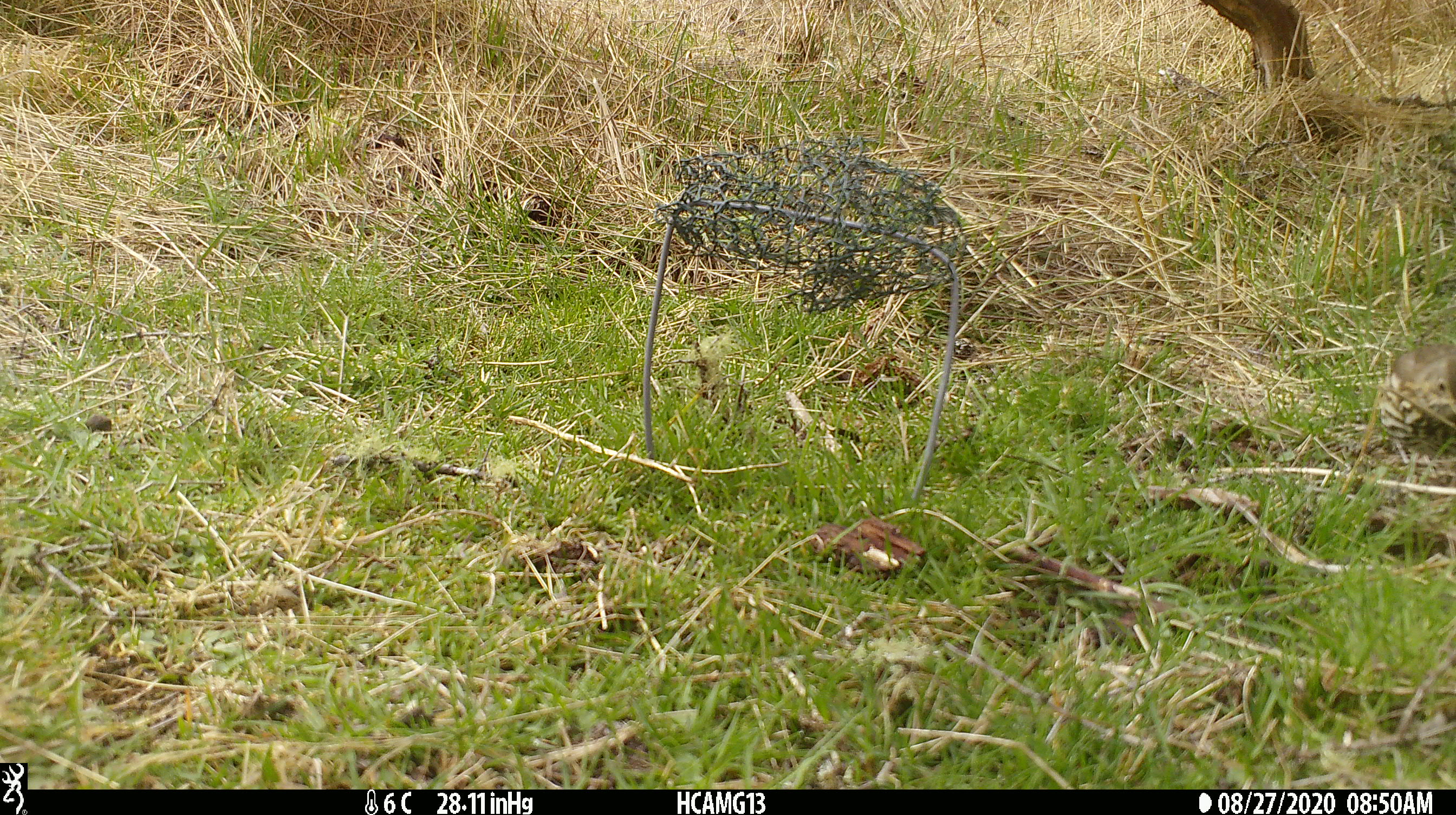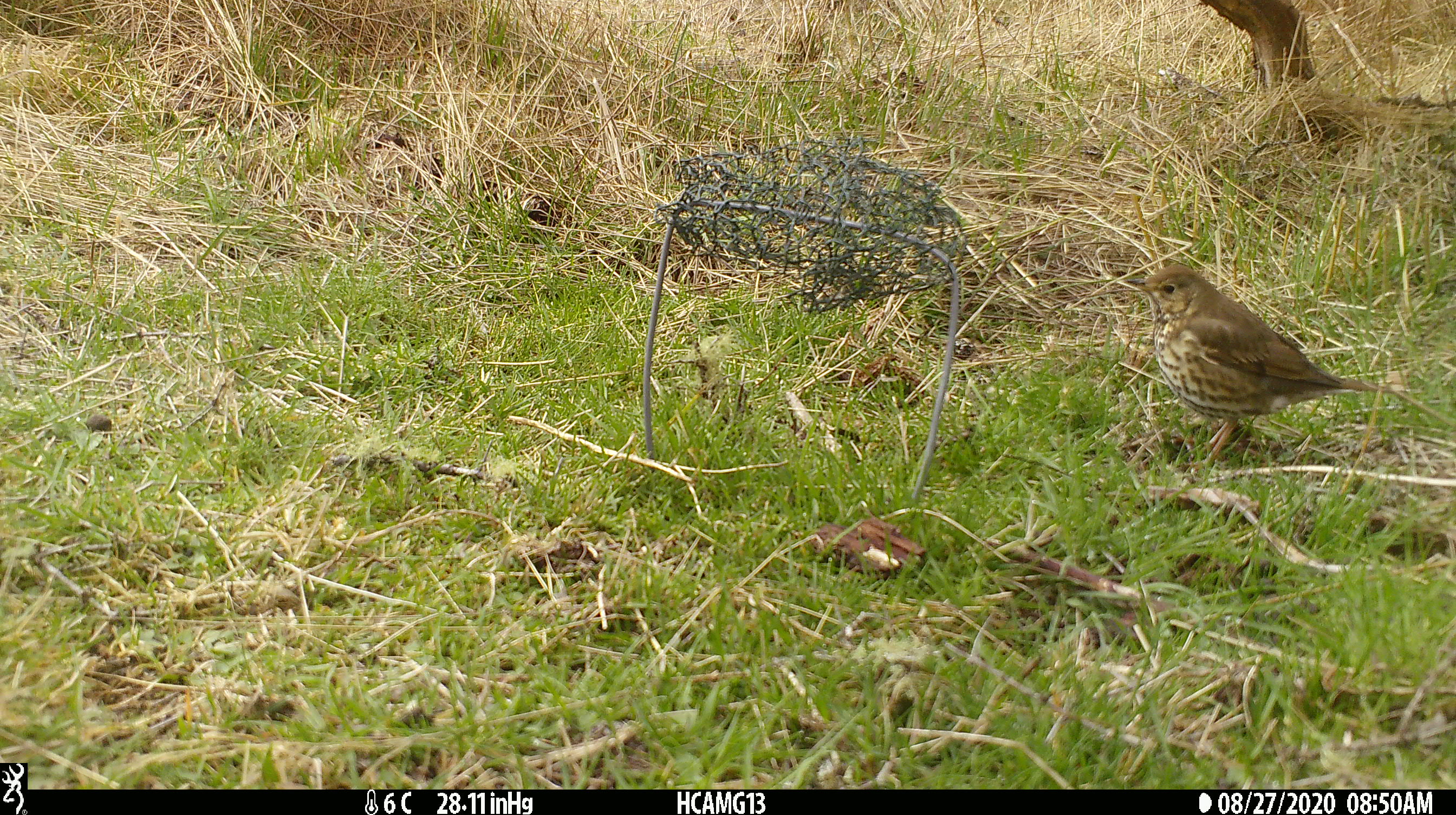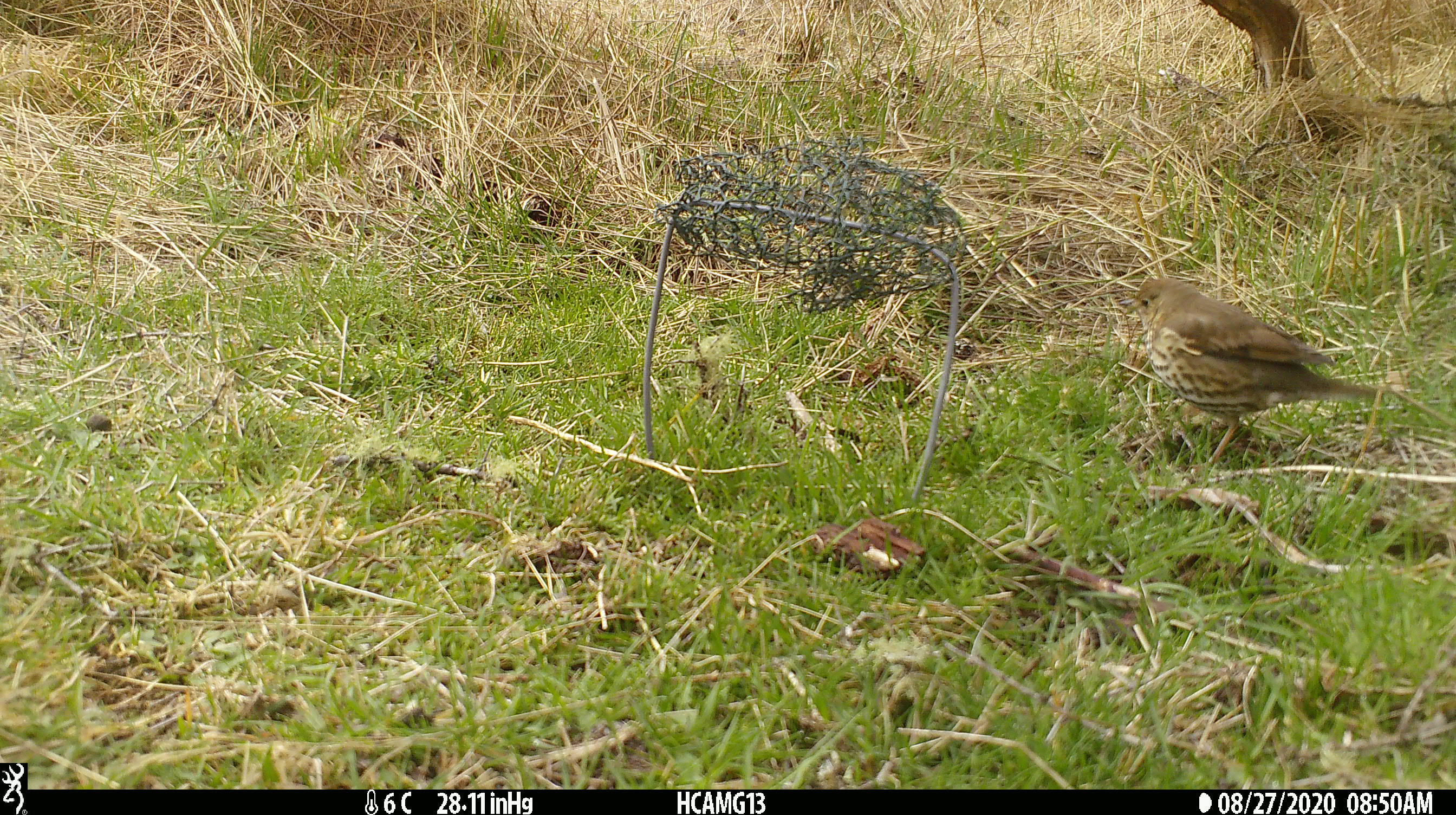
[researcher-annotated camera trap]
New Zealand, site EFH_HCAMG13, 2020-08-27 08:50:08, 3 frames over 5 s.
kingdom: Animalia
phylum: Chordata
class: Aves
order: Passeriformes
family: Turdidae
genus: Turdus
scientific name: Turdus philomelos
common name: song thrush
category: thrush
Thrush (song thrush) (Turdus philomelos).